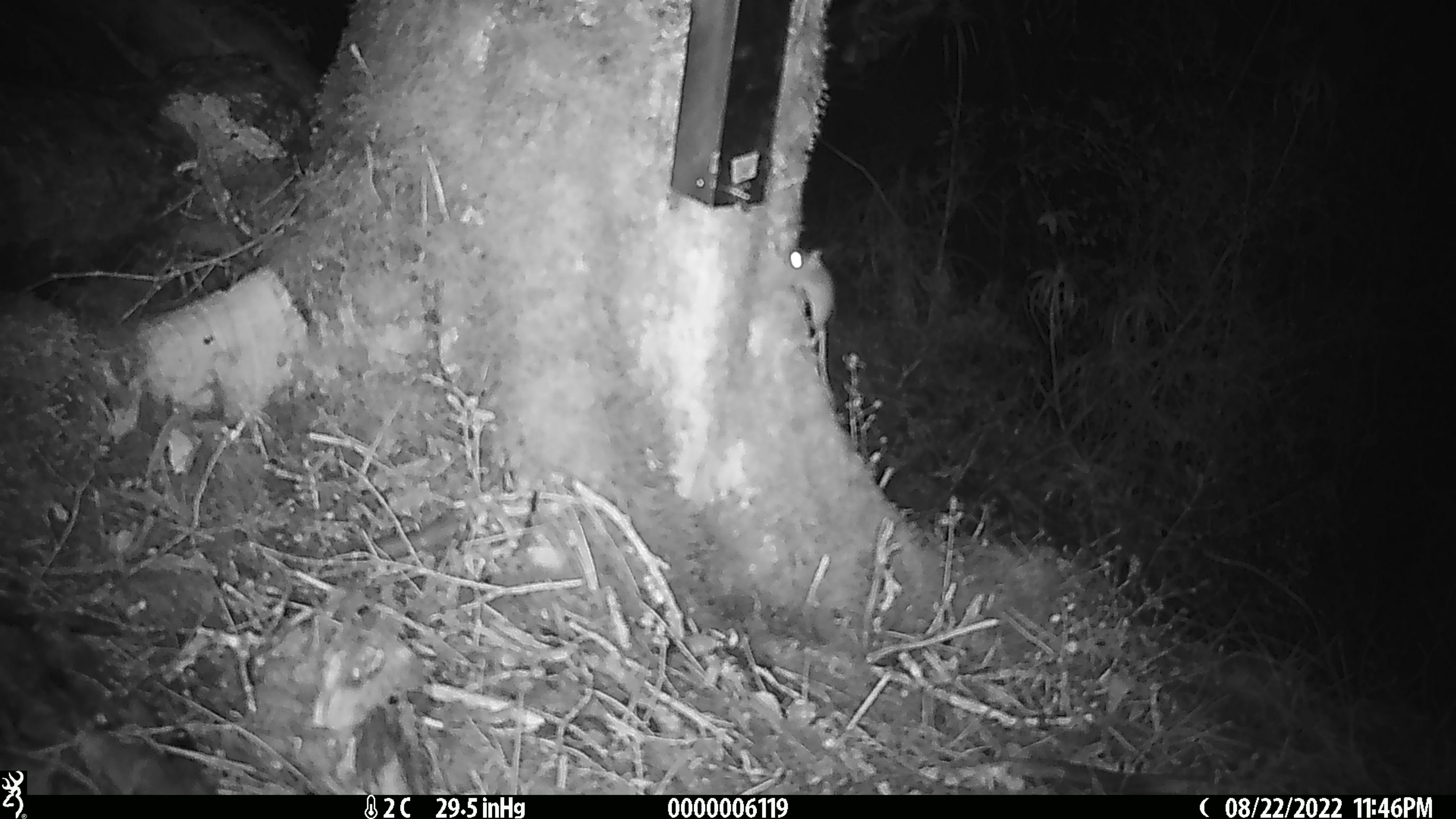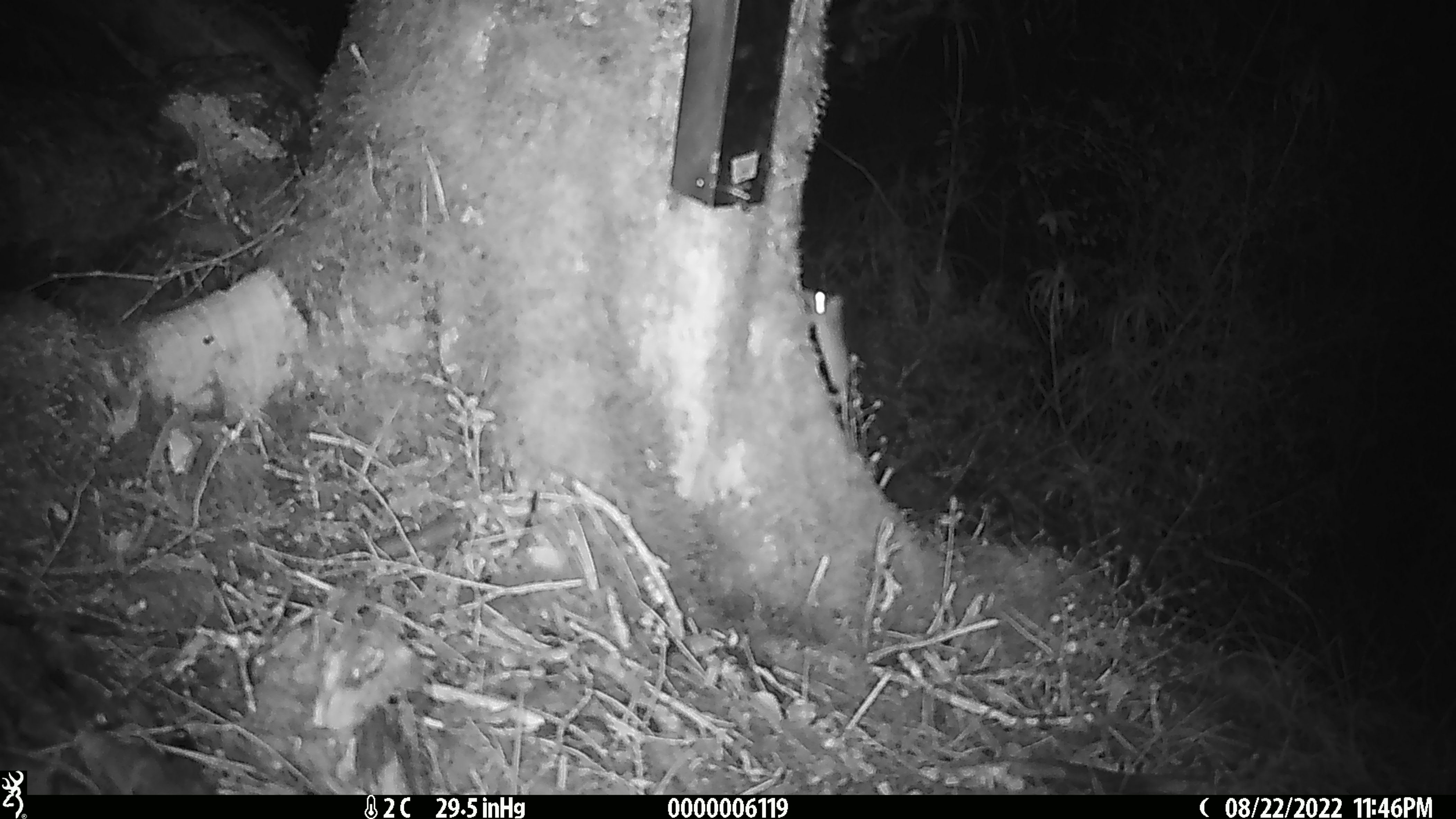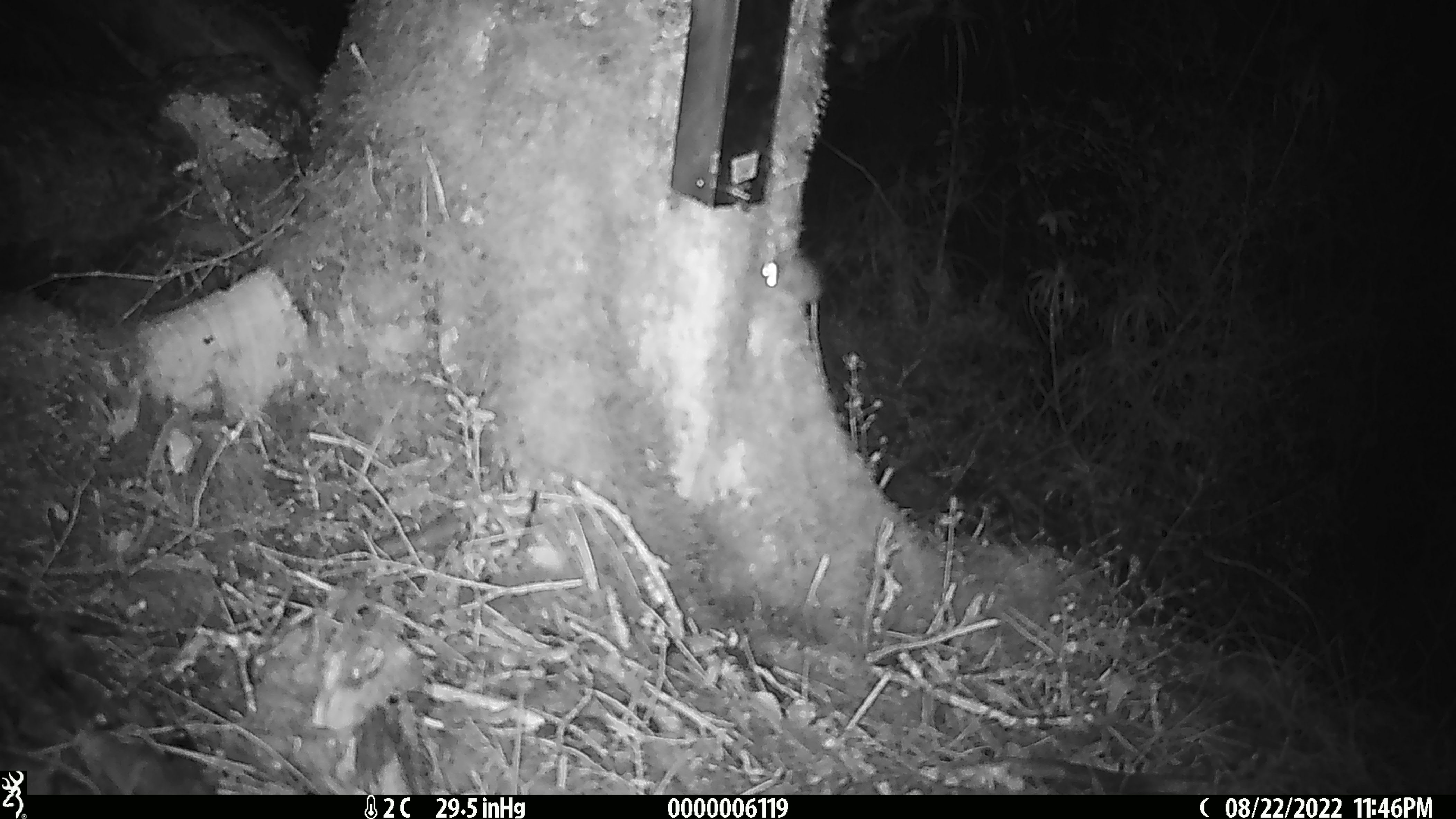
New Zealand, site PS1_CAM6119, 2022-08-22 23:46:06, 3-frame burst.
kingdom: Animalia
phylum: Chordata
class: Mammalia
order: Rodentia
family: Muridae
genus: Mus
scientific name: Mus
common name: mouse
Mouse (Mus).